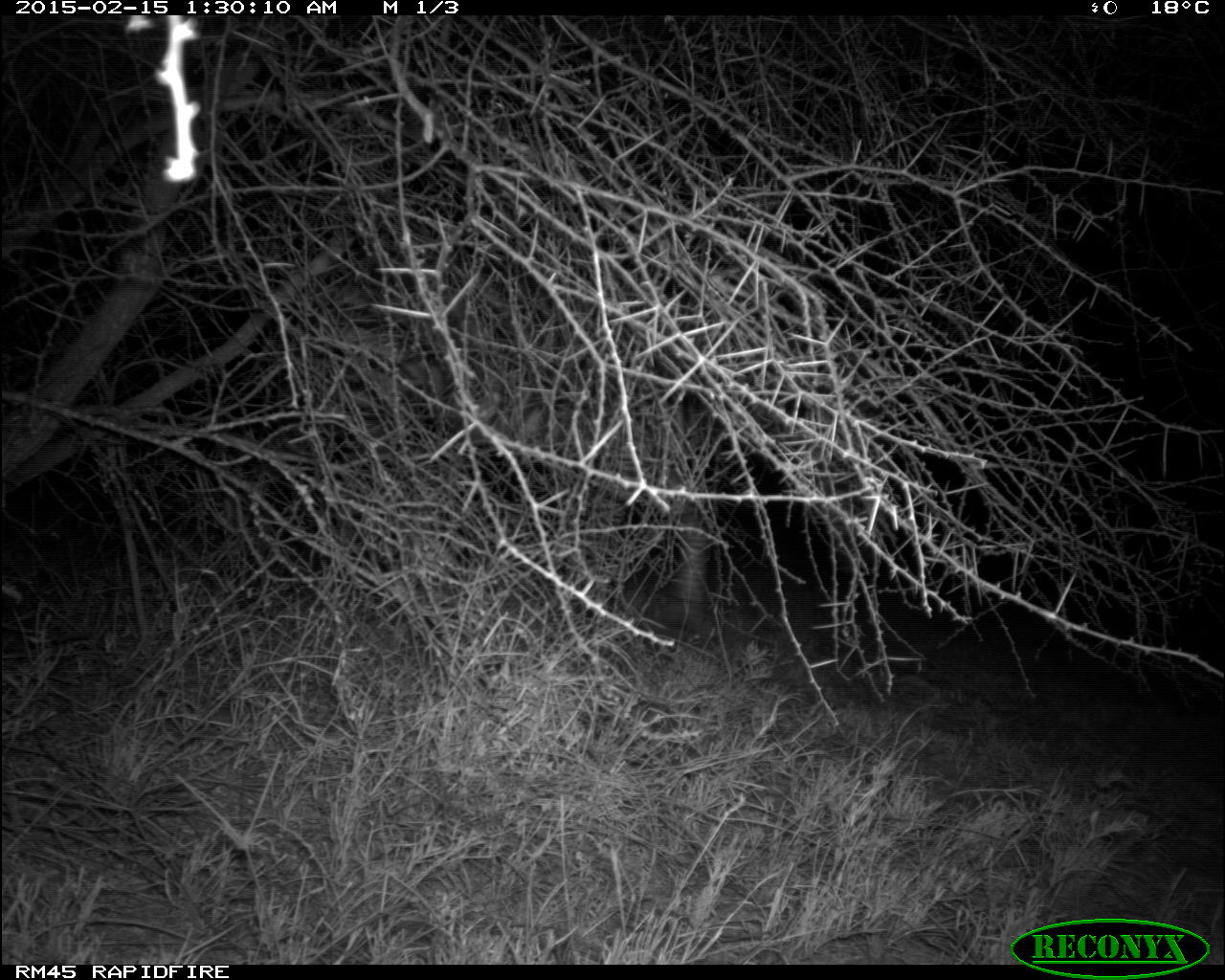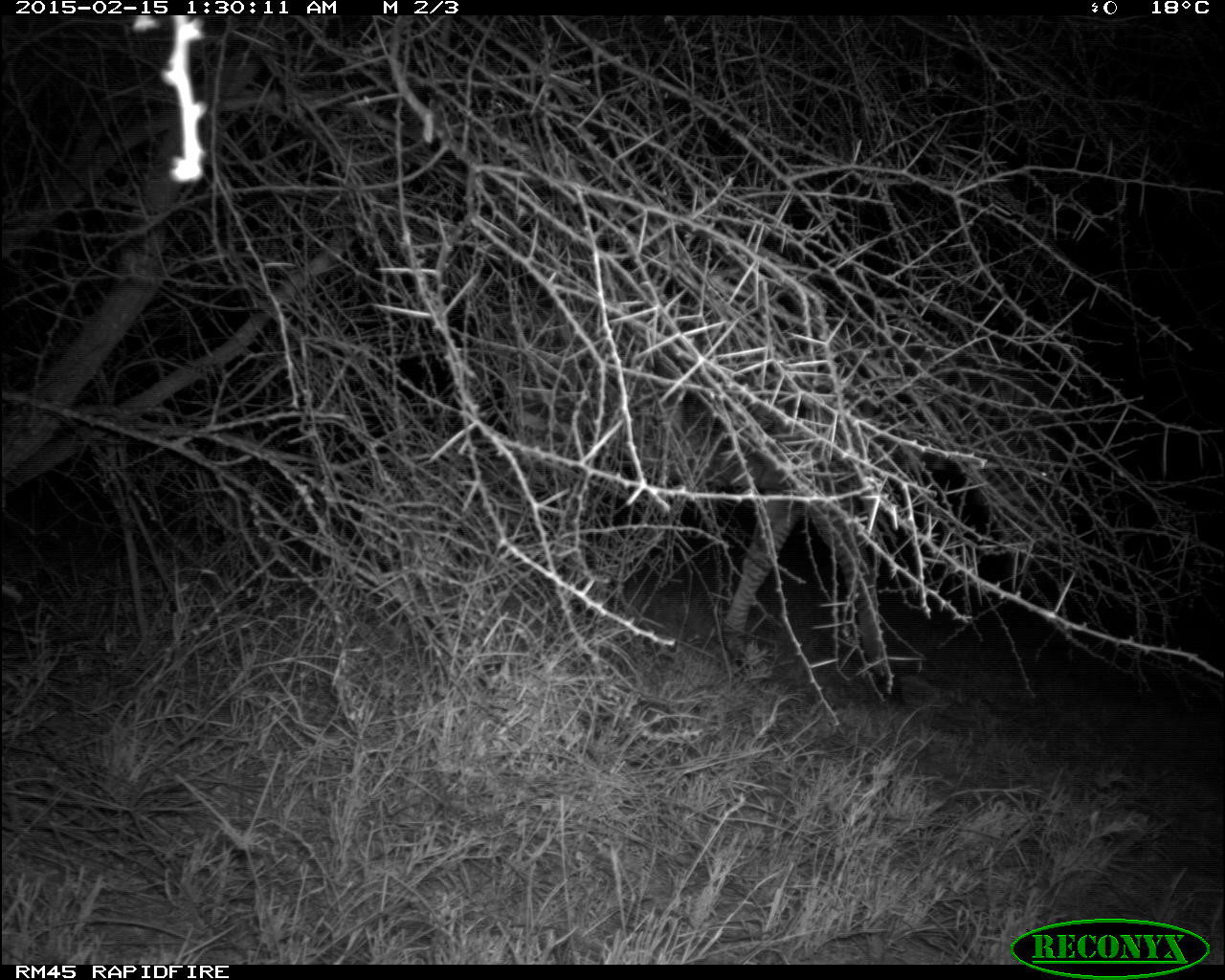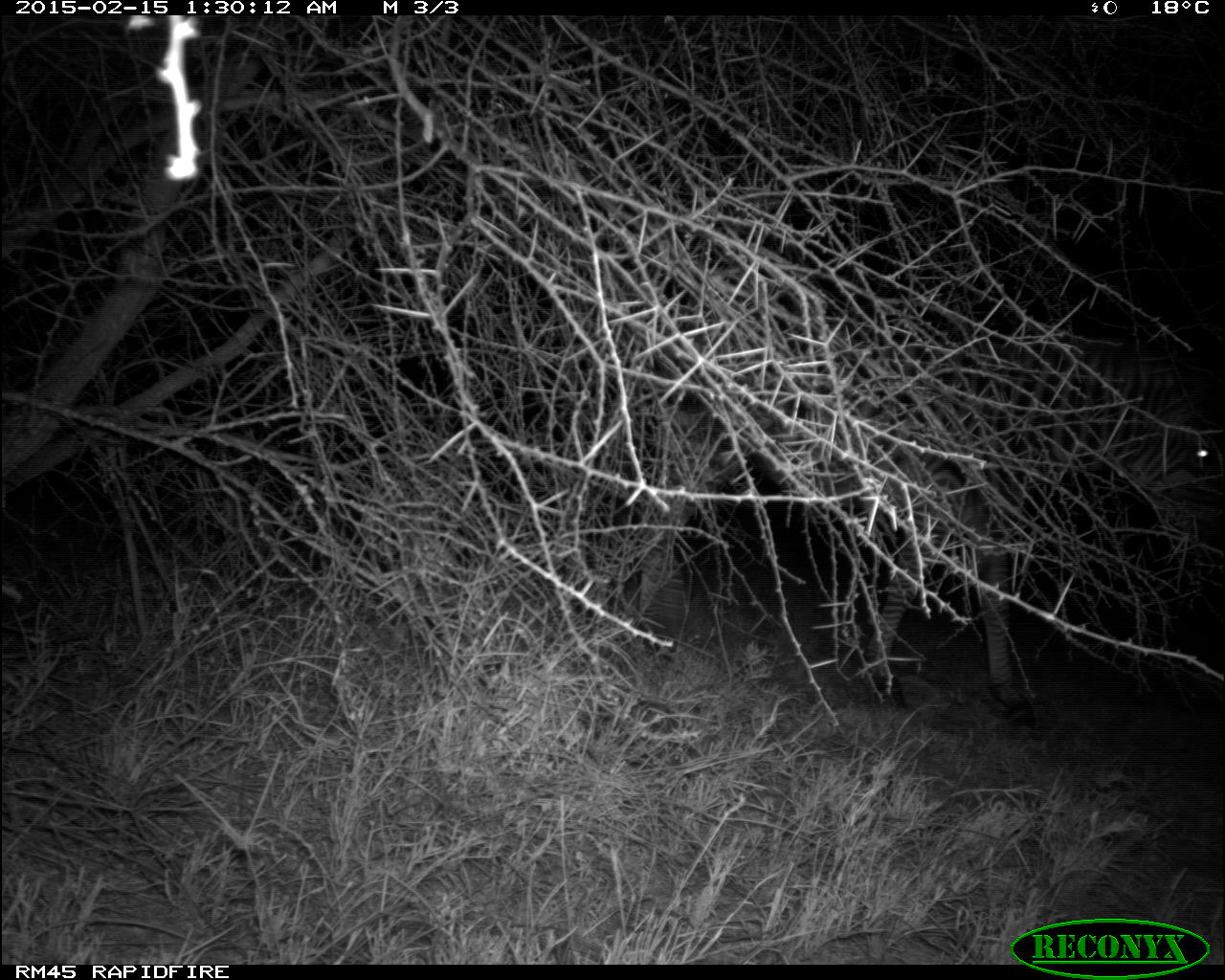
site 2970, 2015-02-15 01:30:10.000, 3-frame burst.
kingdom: Animalia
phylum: Chordata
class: Mammalia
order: Perissodactyla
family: Equidae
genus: Equus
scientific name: Equus quagga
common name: plains zebra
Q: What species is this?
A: Equus quagga (plains zebra).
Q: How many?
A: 2.